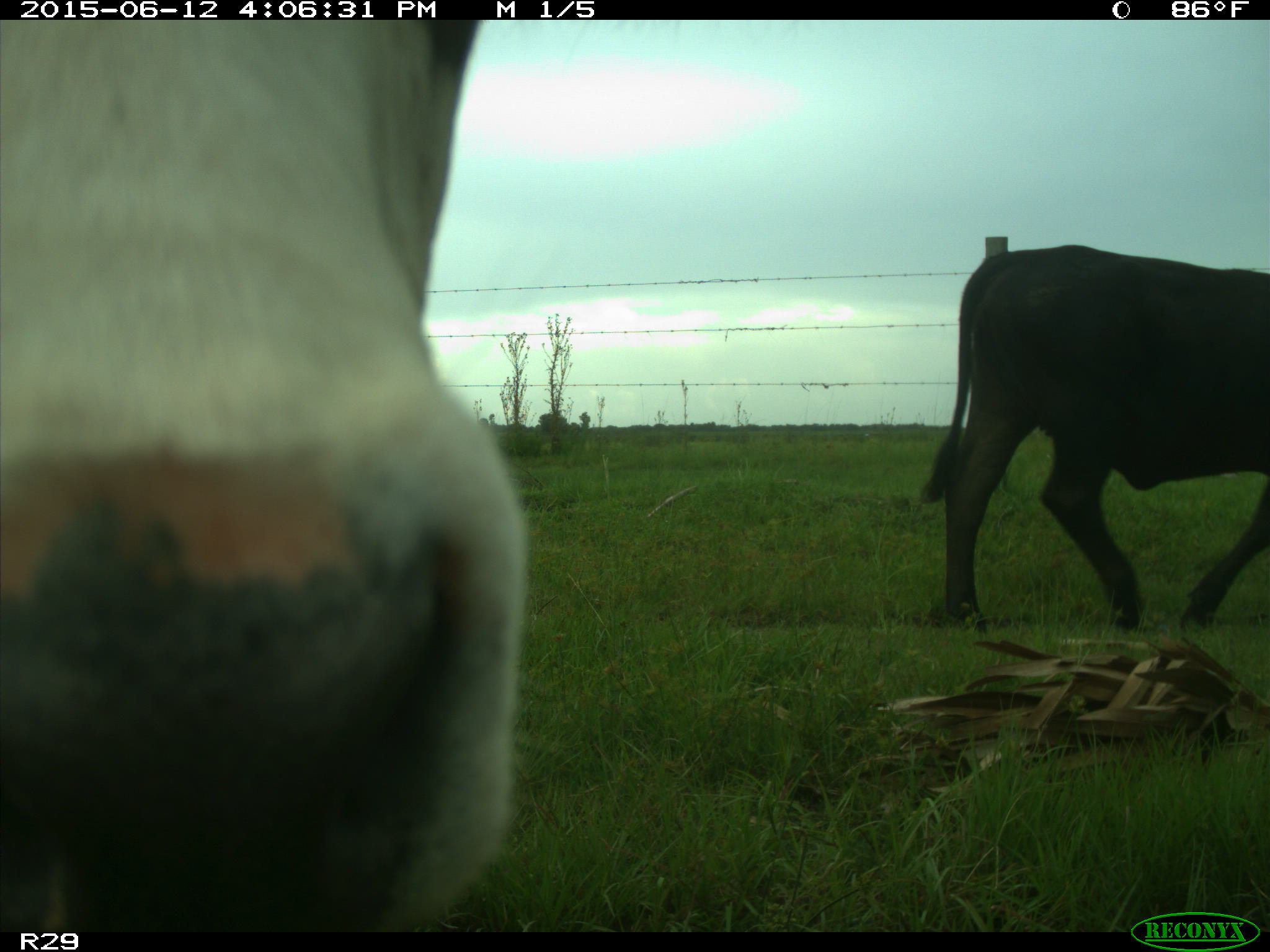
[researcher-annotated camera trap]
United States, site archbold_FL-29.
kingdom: Animalia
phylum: Chordata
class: Mammalia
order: Artiodactyla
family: Bovidae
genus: Bos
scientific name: Bos taurus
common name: domestic cow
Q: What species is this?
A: Bos taurus (domestic cow).